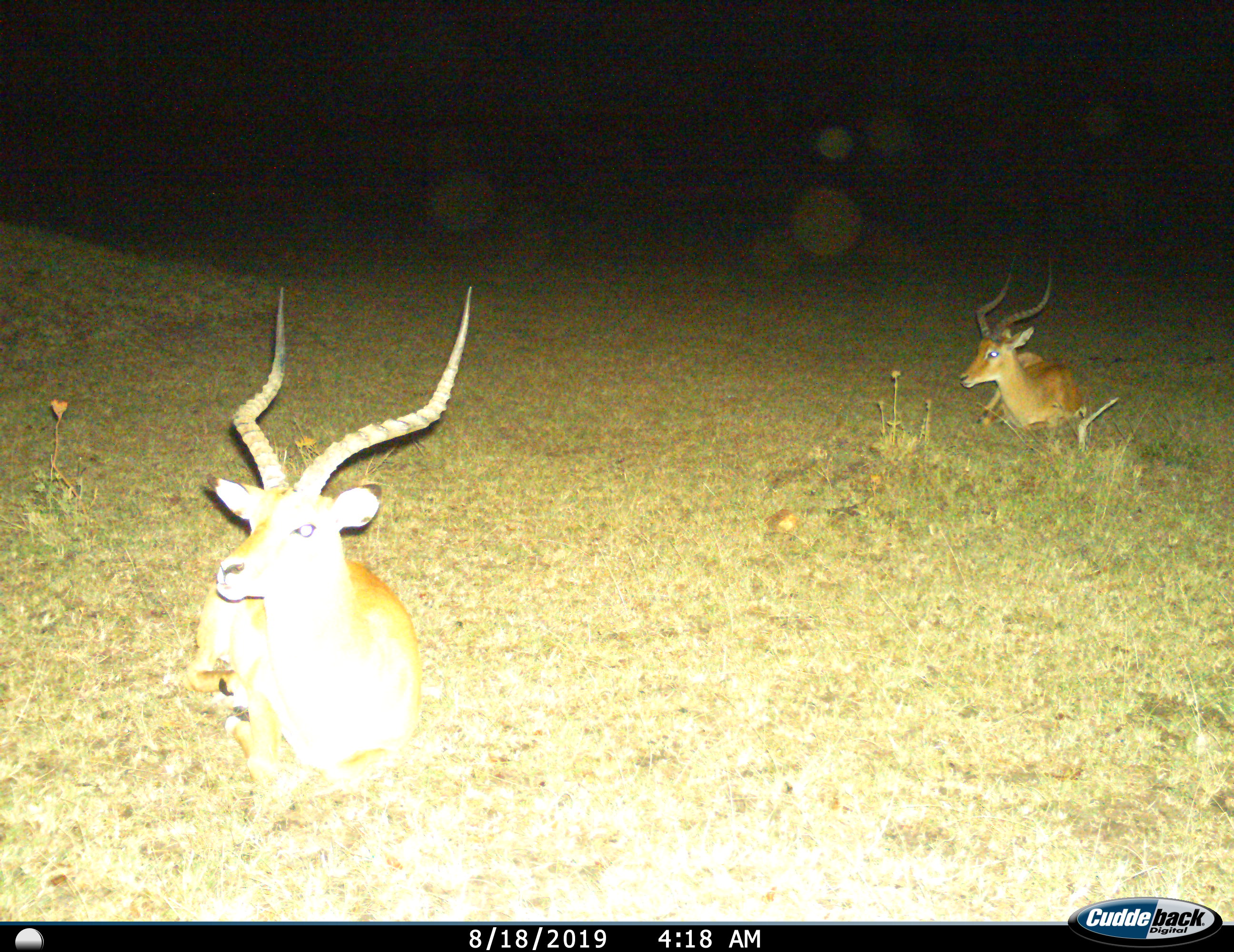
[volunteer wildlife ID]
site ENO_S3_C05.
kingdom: Animalia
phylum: Chordata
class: Mammalia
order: Artiodactyla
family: Bovidae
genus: Aepyceros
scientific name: Aepyceros melampus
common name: impala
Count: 2.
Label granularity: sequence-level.